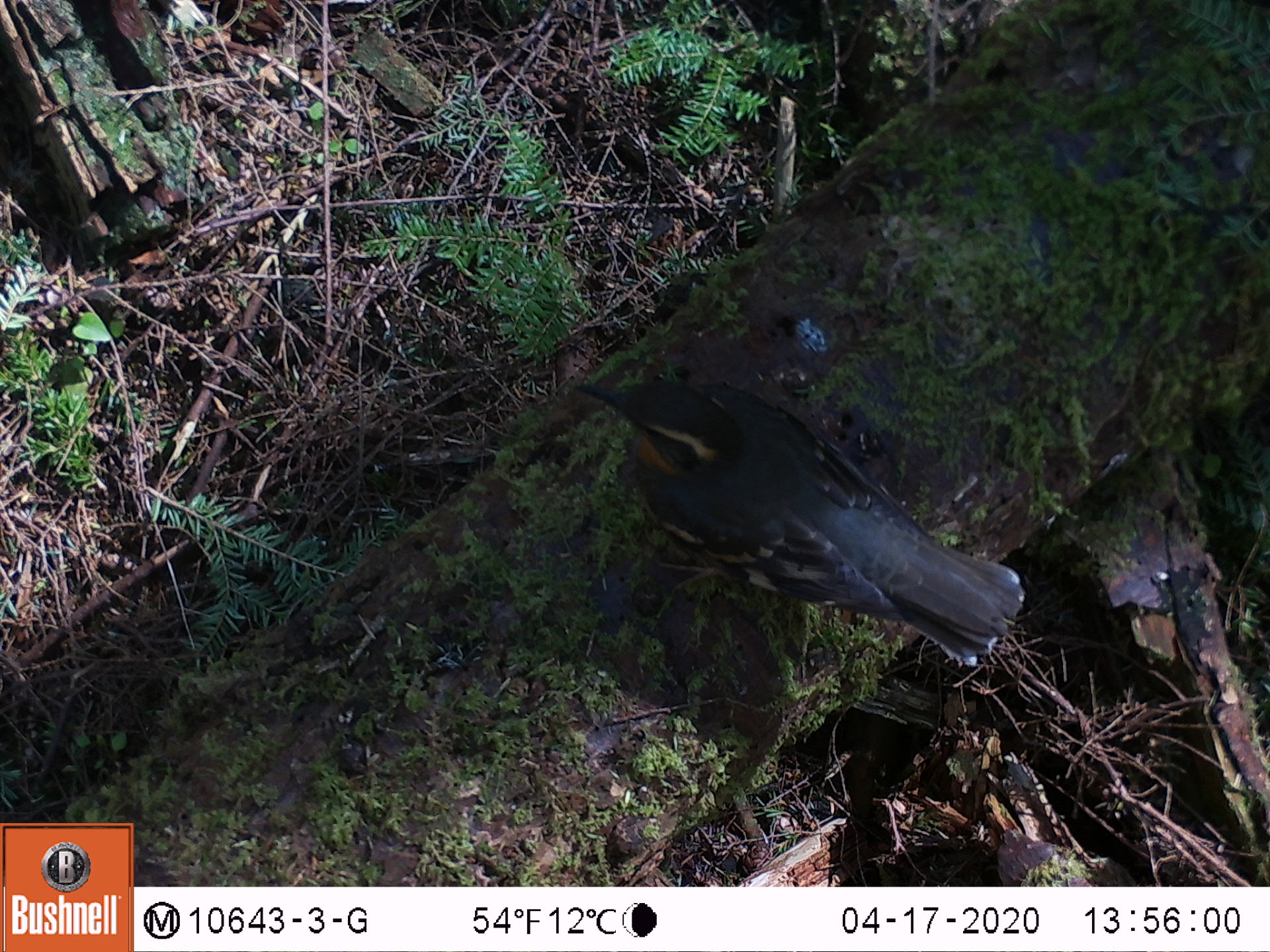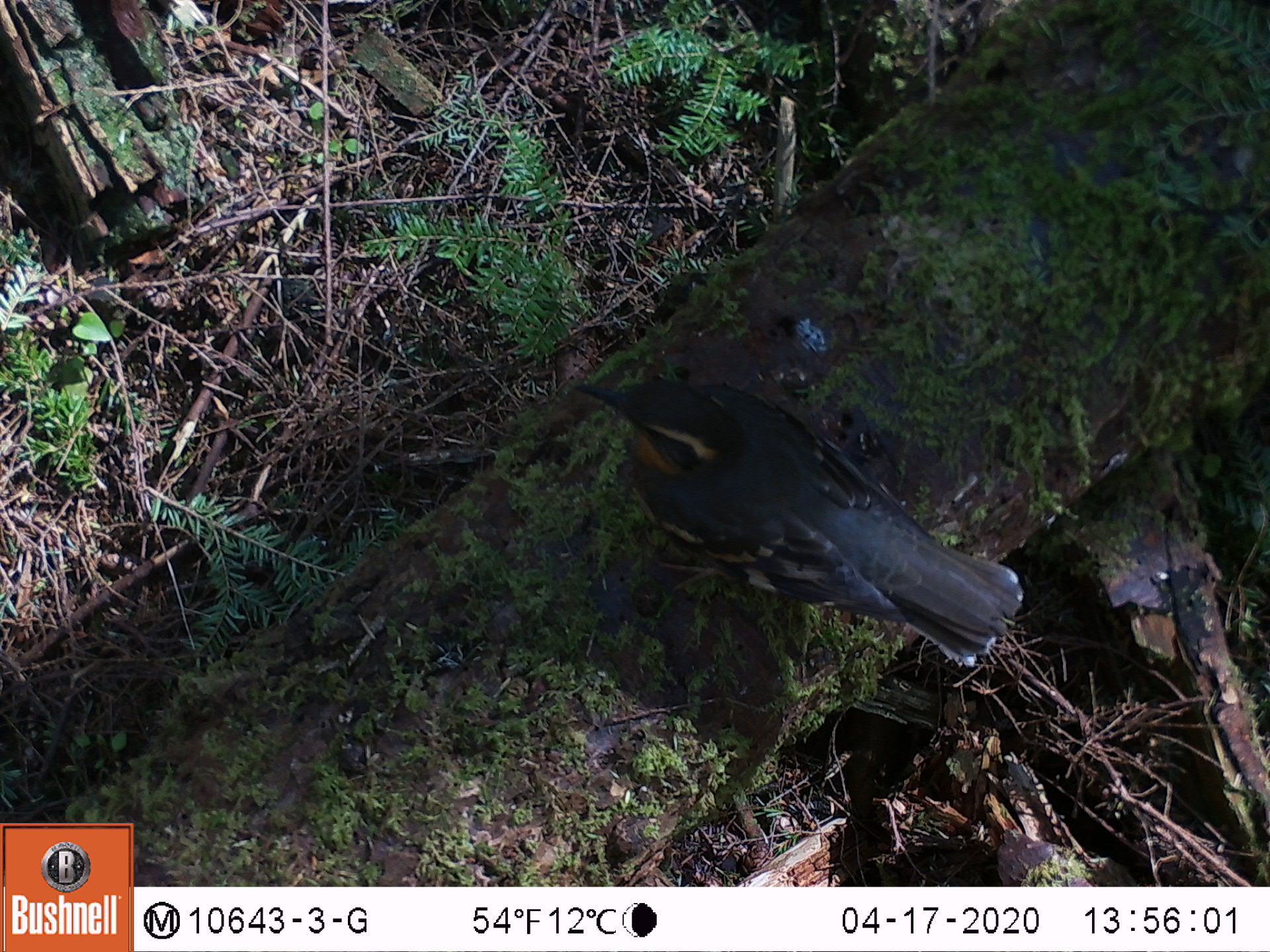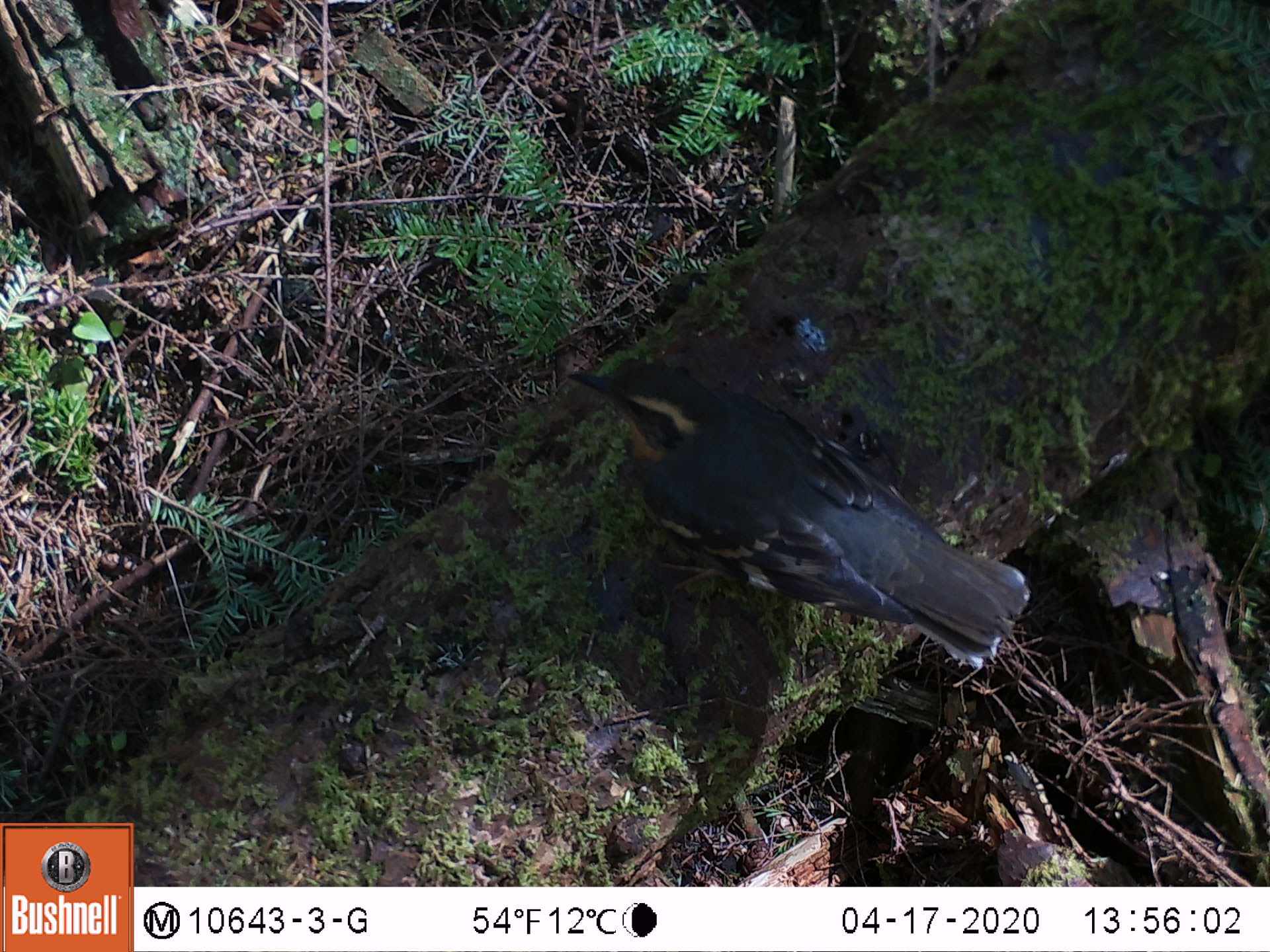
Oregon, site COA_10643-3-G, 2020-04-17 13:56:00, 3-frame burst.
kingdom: Animalia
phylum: Chordata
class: Aves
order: Passeriformes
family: Turdidae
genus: Ixoreus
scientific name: Ixoreus naevius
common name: varied thrush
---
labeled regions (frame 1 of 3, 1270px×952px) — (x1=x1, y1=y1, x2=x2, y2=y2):
varied thrush: (x1=574, y1=370, x2=1028, y2=666)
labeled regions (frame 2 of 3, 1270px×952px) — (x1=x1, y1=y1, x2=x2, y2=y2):
varied thrush: (x1=574, y1=377, x2=1024, y2=666)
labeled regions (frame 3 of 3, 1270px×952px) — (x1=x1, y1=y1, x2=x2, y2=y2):
varied thrush: (x1=567, y1=360, x2=1037, y2=660)